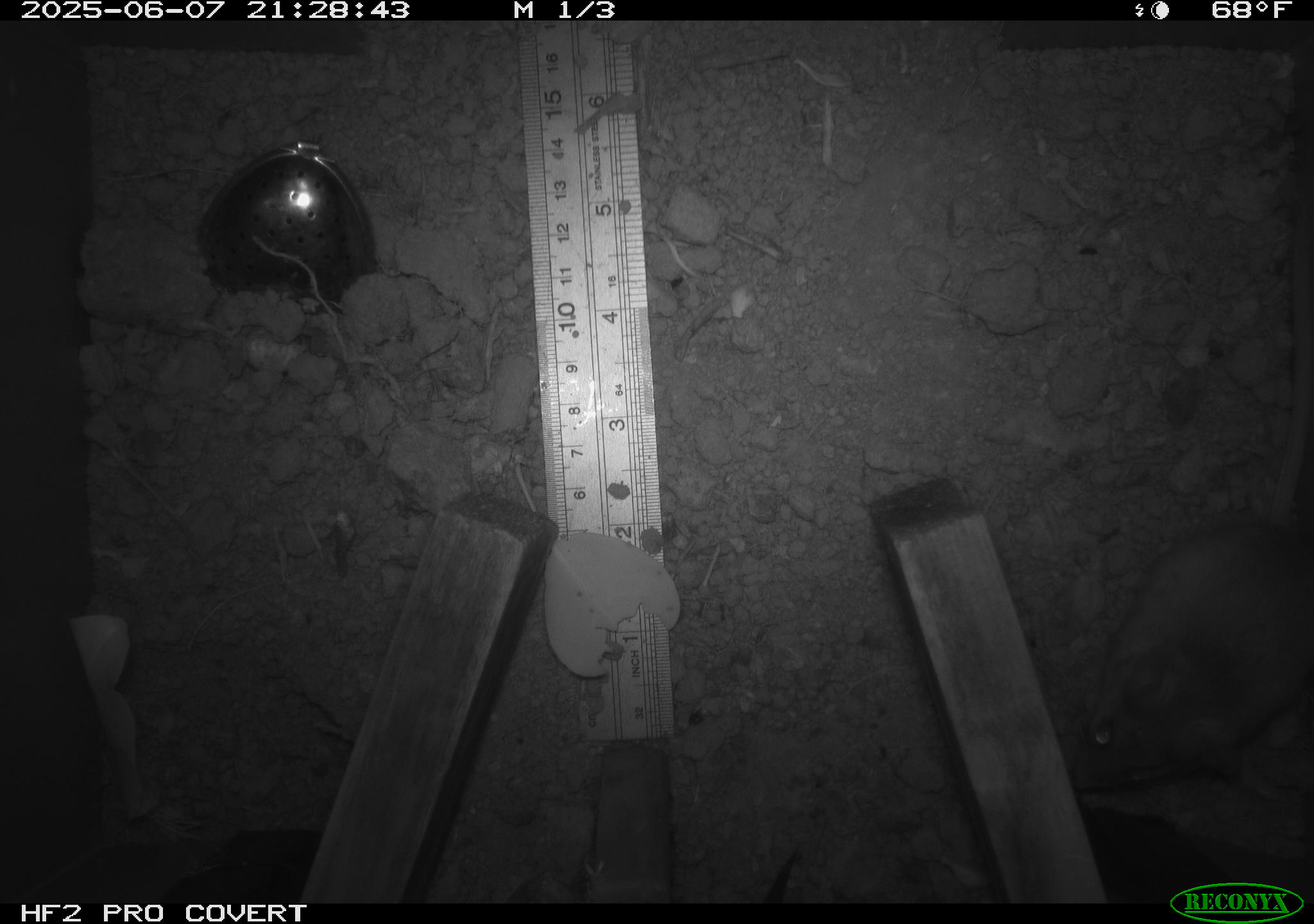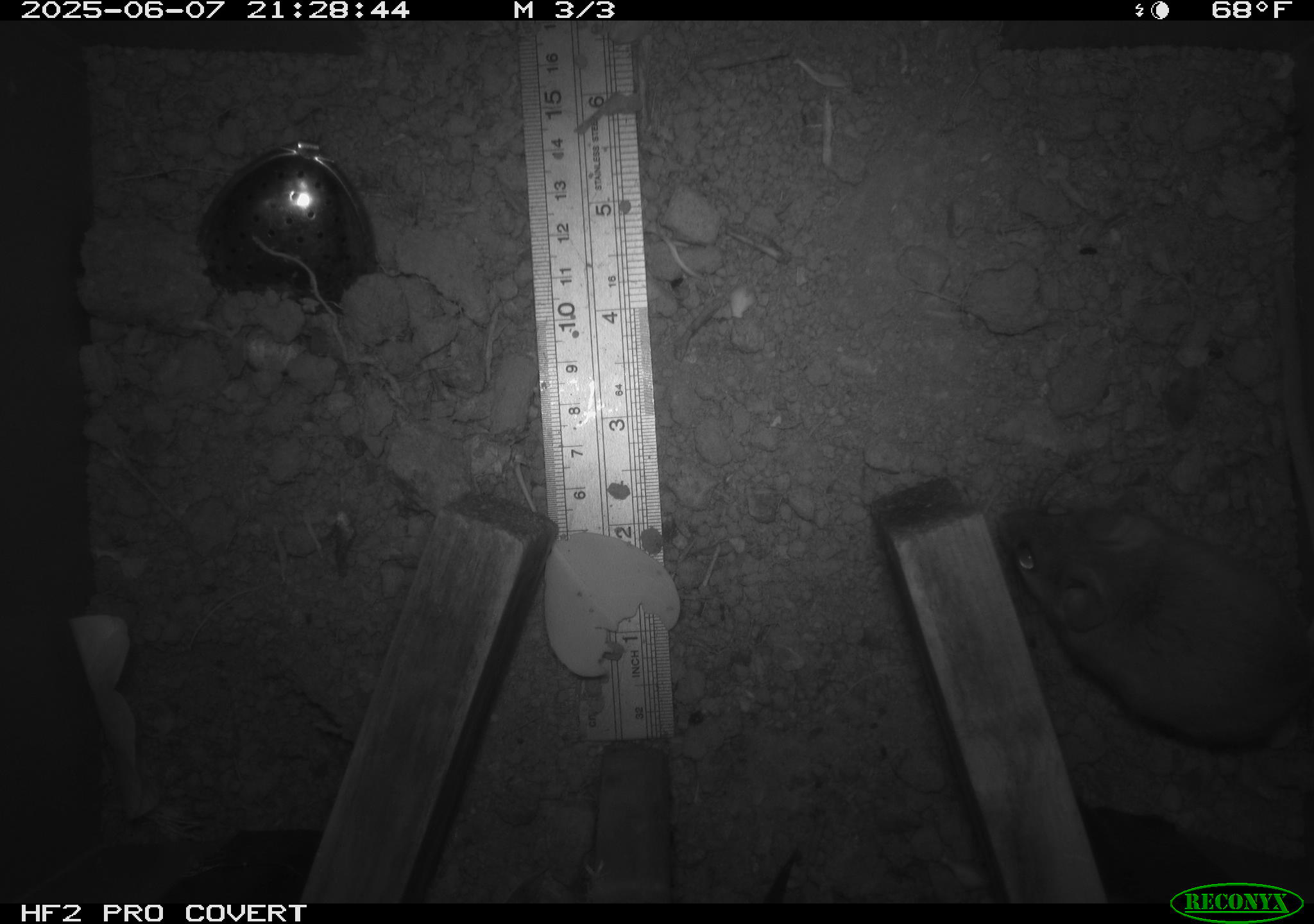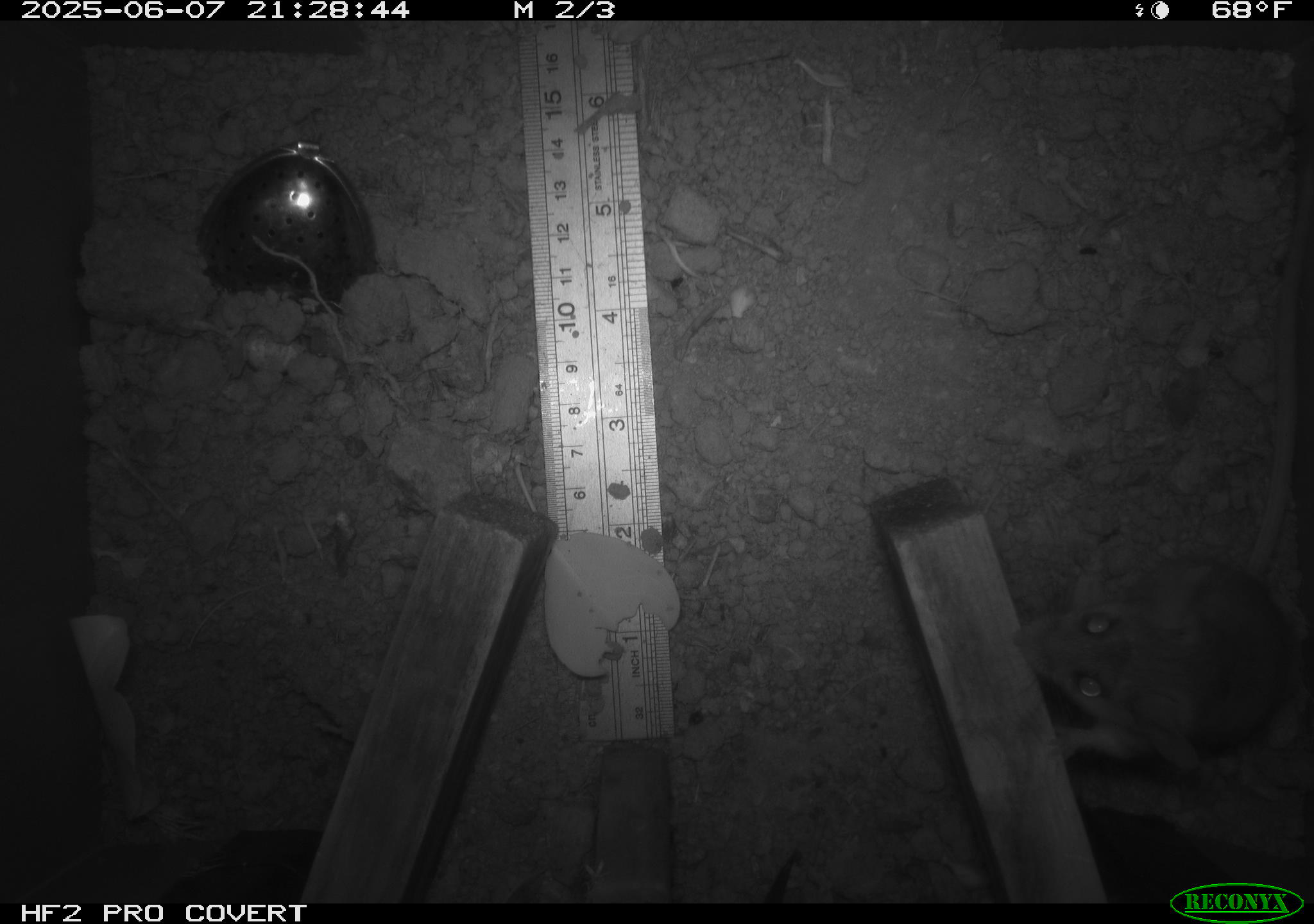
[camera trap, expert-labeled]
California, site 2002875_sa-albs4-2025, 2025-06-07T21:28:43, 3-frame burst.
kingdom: Animalia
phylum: Chordata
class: Mammalia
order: Rodentia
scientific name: Rodentia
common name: mouse species